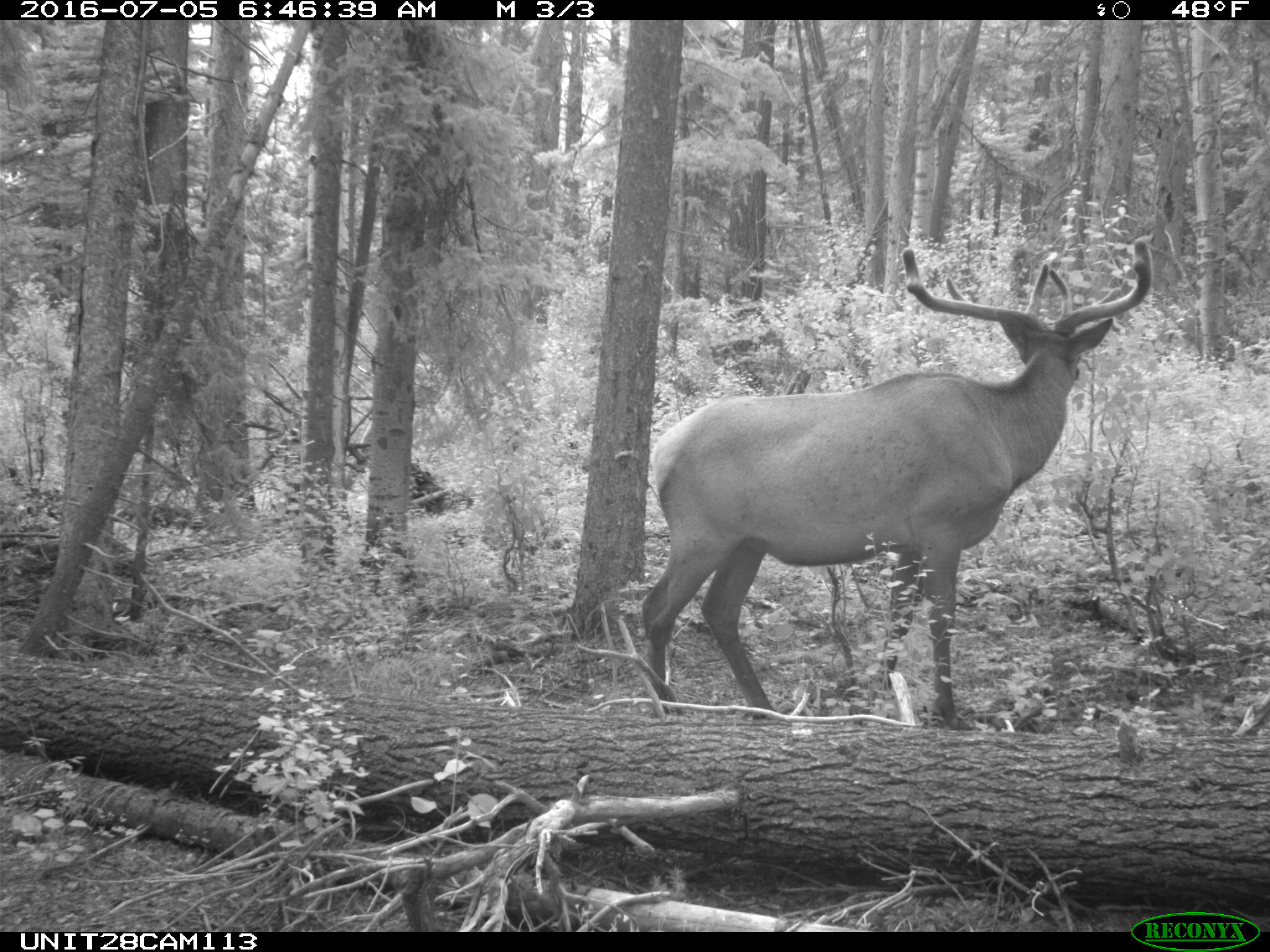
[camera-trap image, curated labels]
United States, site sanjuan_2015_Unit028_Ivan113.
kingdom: Animalia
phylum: Chordata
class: Mammalia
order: Artiodactyla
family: Cervidae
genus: Cervus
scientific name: Cervus elaphus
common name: red deer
Cervus elaphus (red deer).